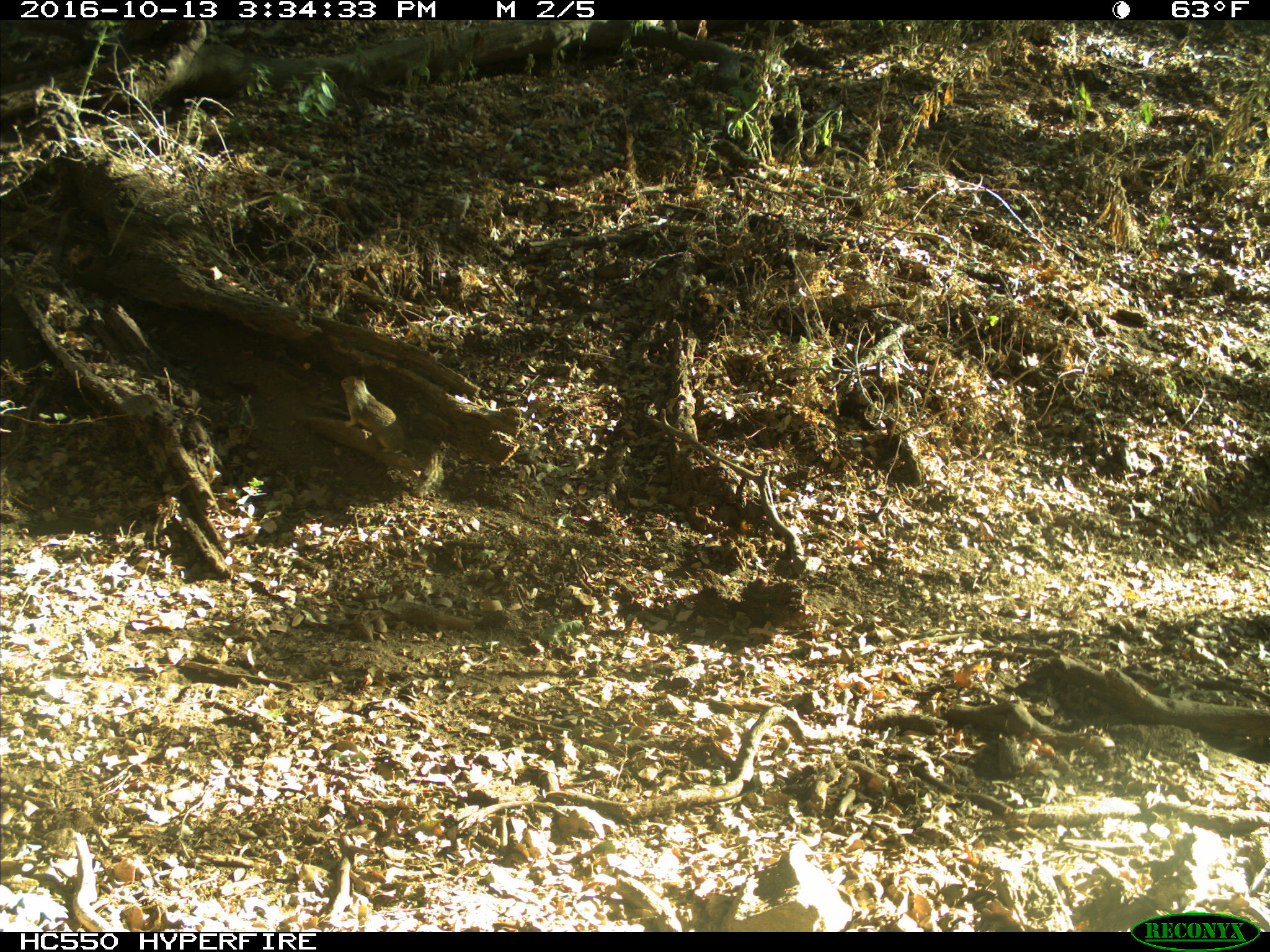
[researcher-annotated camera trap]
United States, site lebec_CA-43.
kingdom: Animalia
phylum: Chordata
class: Mammalia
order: Rodentia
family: Sciuridae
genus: Otospermophilus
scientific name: Otospermophilus beecheyi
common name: california ground squirrel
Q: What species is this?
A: Otospermophilus beecheyi (california ground squirrel).